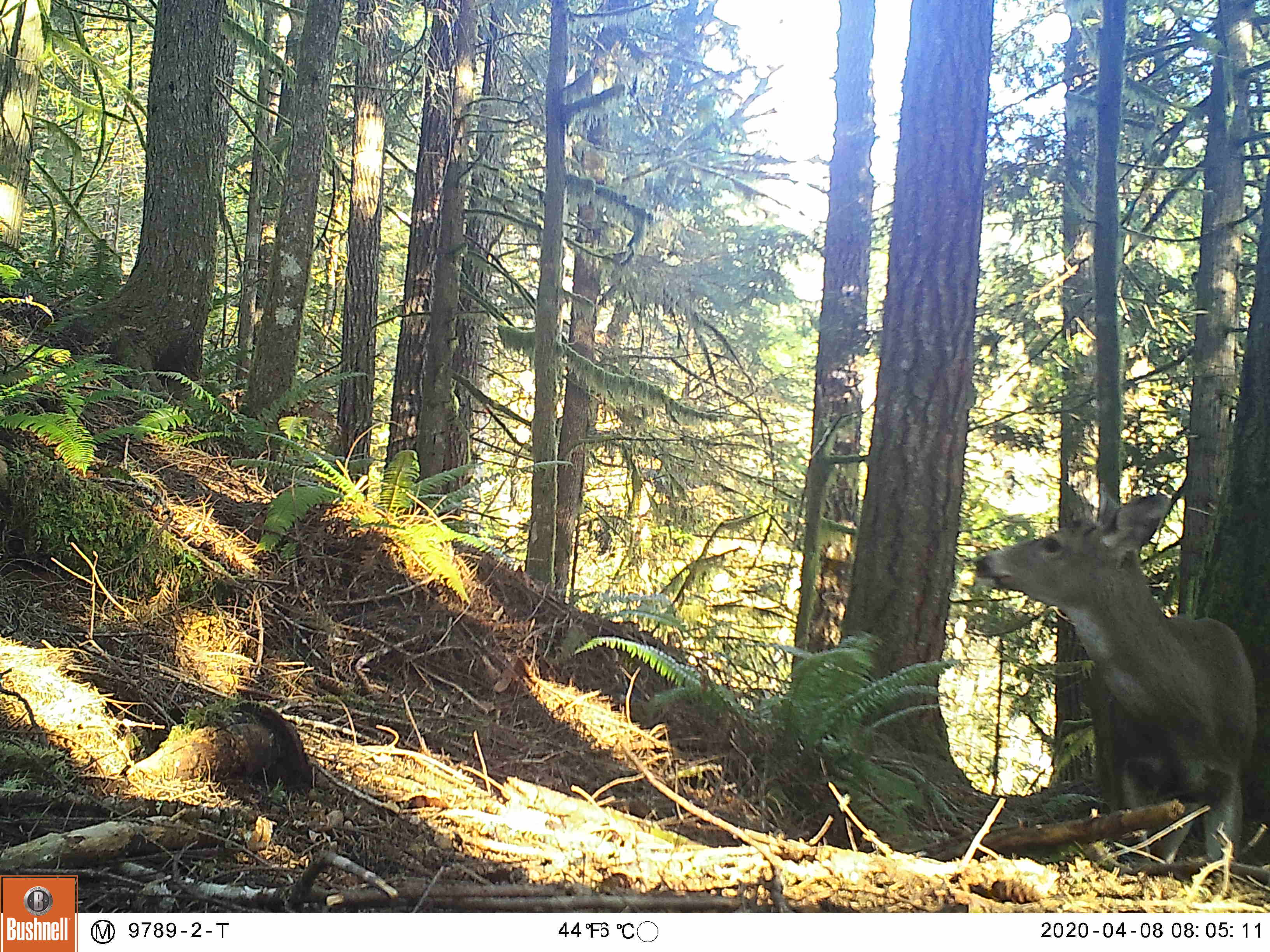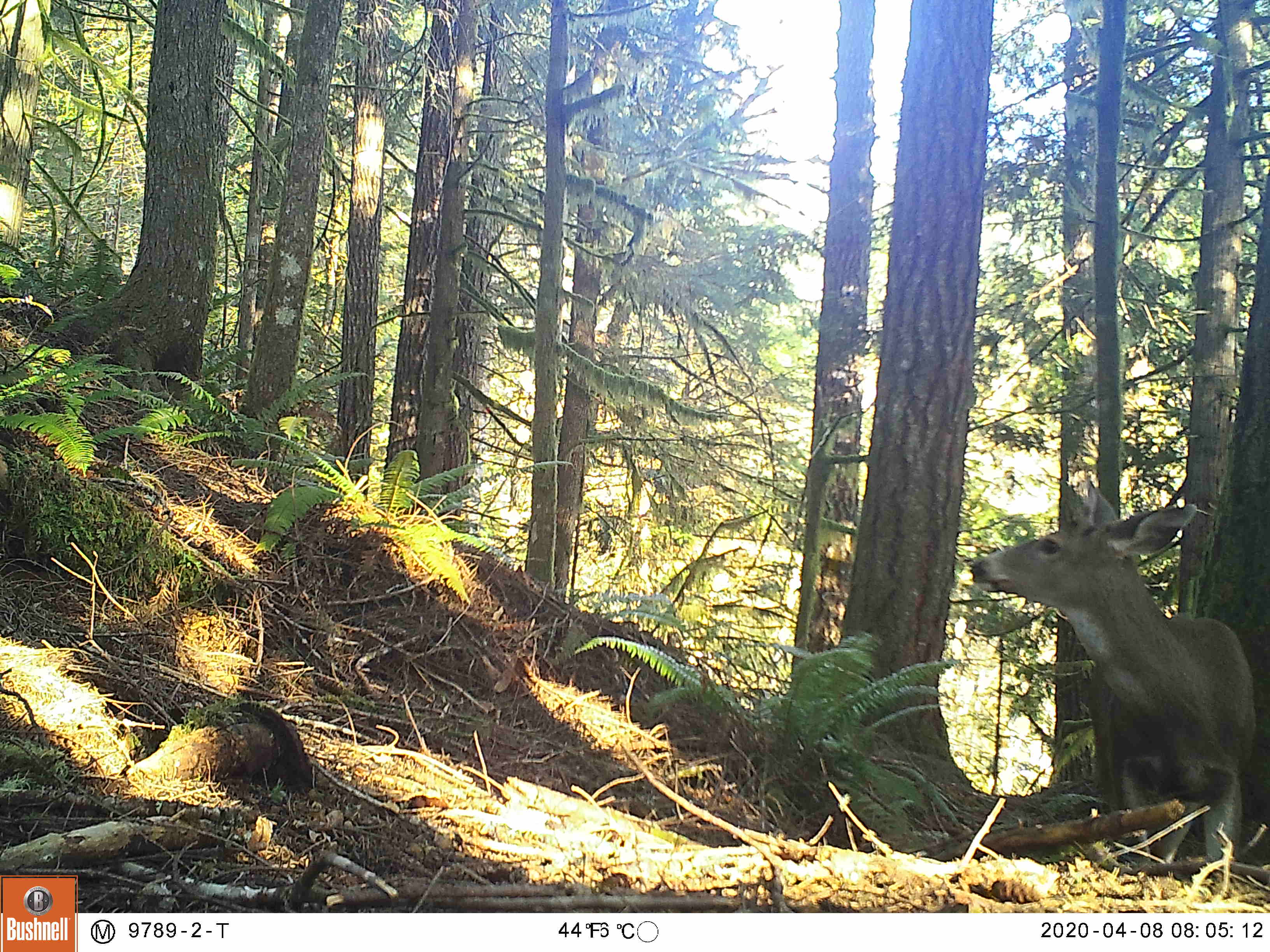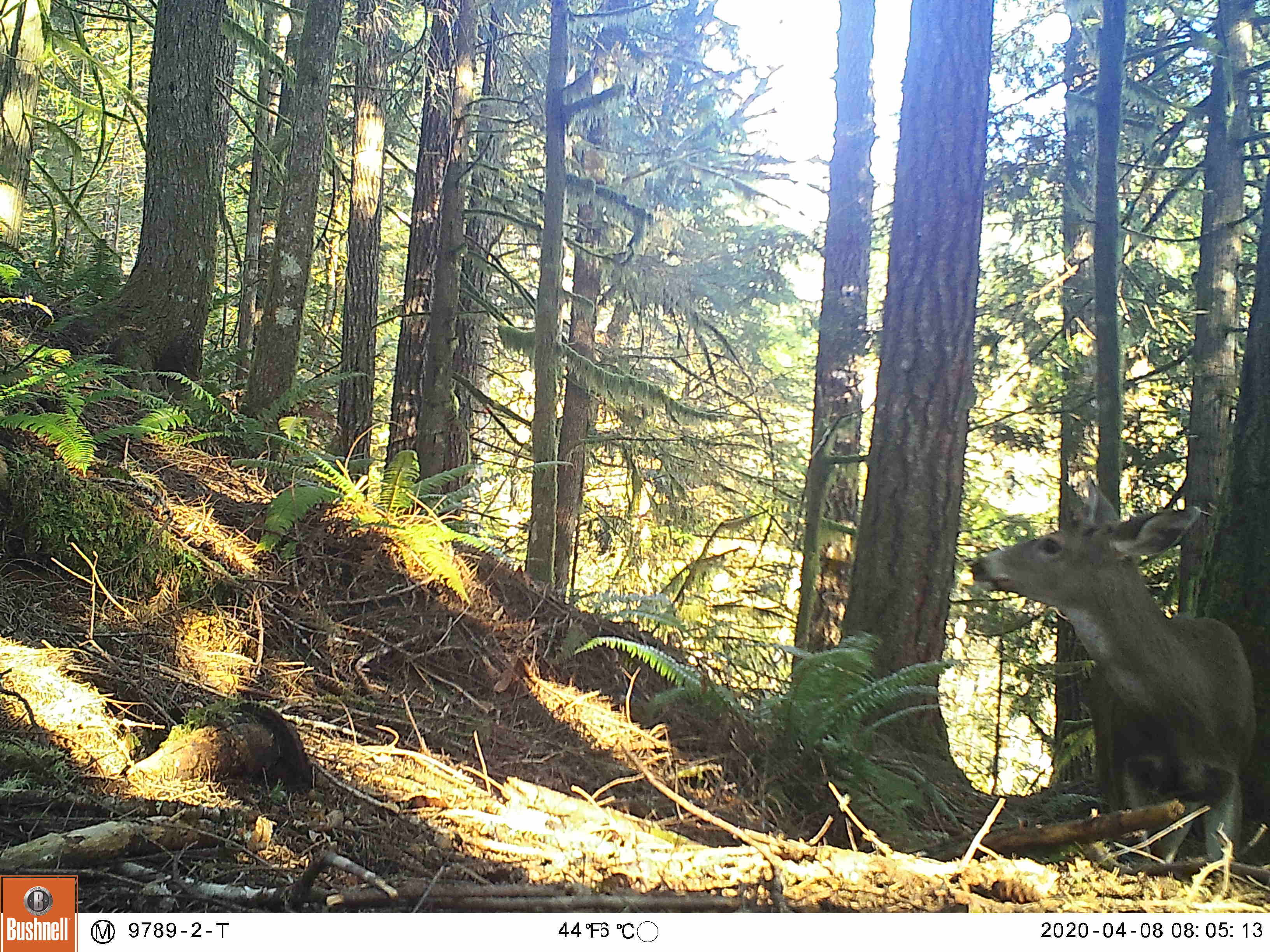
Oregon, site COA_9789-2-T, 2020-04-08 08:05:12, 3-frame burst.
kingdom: Animalia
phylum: Chordata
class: Mammalia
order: Artiodactyla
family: Cervidae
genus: Odocoileus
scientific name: Odocoileus hemionus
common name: black-tailed deer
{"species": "black-tailed deer (Odocoileus hemionus)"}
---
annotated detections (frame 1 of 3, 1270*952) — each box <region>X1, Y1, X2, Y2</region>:
black-tailed deer: <region>964, 470, 1266, 849</region>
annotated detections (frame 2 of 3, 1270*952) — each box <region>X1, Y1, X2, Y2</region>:
black-tailed deer: <region>960, 479, 1264, 838</region>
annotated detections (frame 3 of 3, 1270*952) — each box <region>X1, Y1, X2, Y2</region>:
black-tailed deer: <region>957, 479, 1266, 869</region>